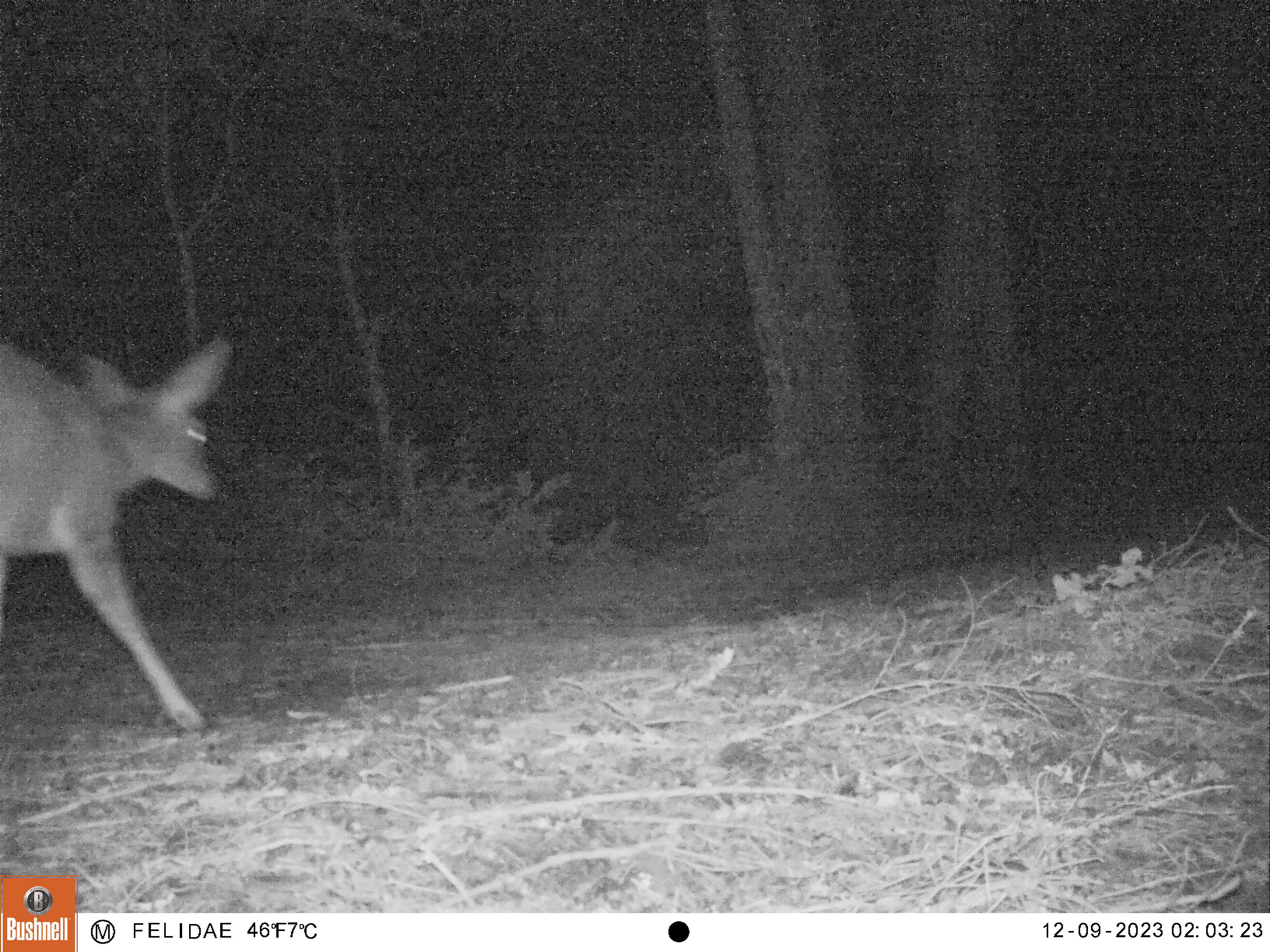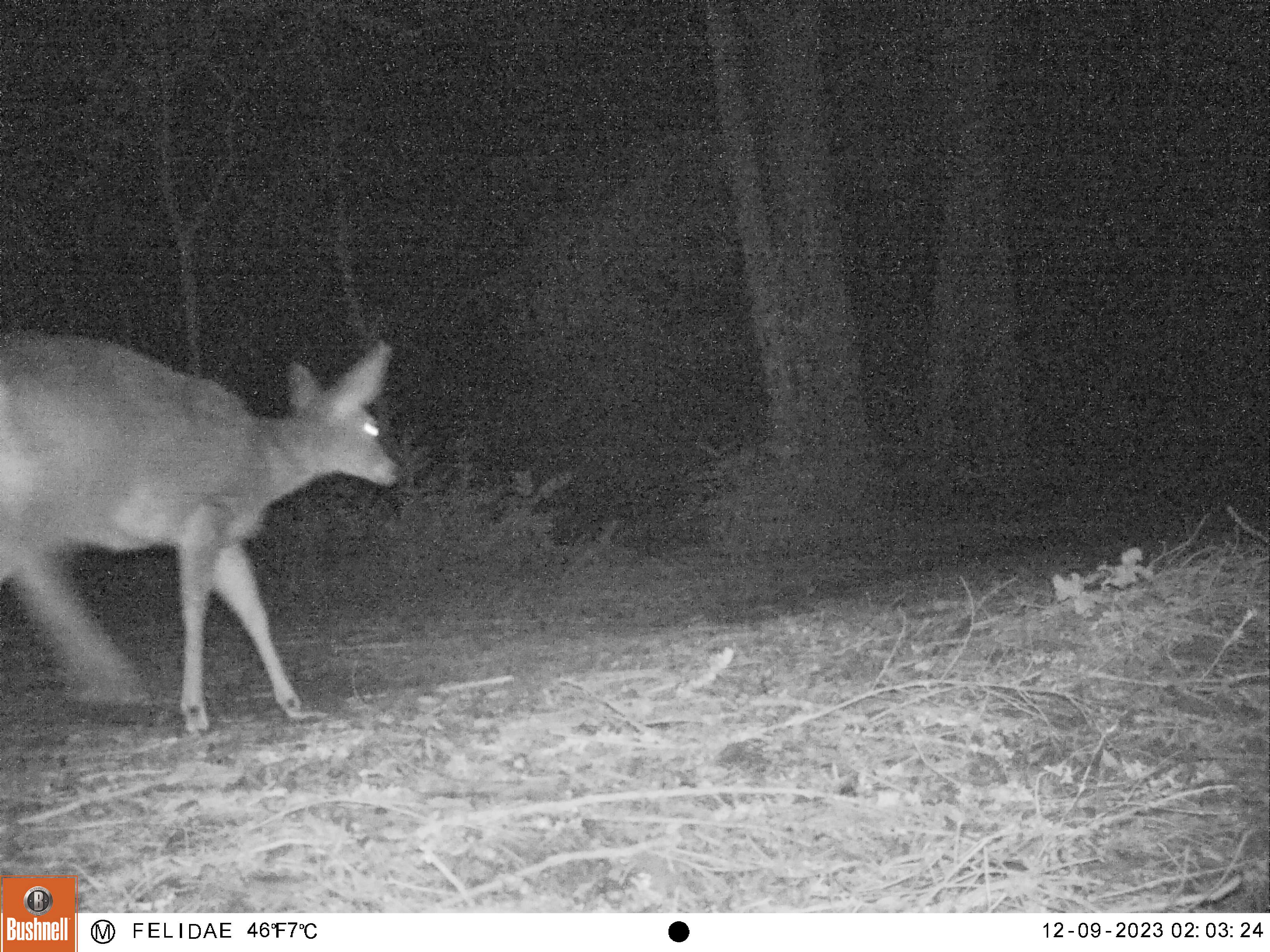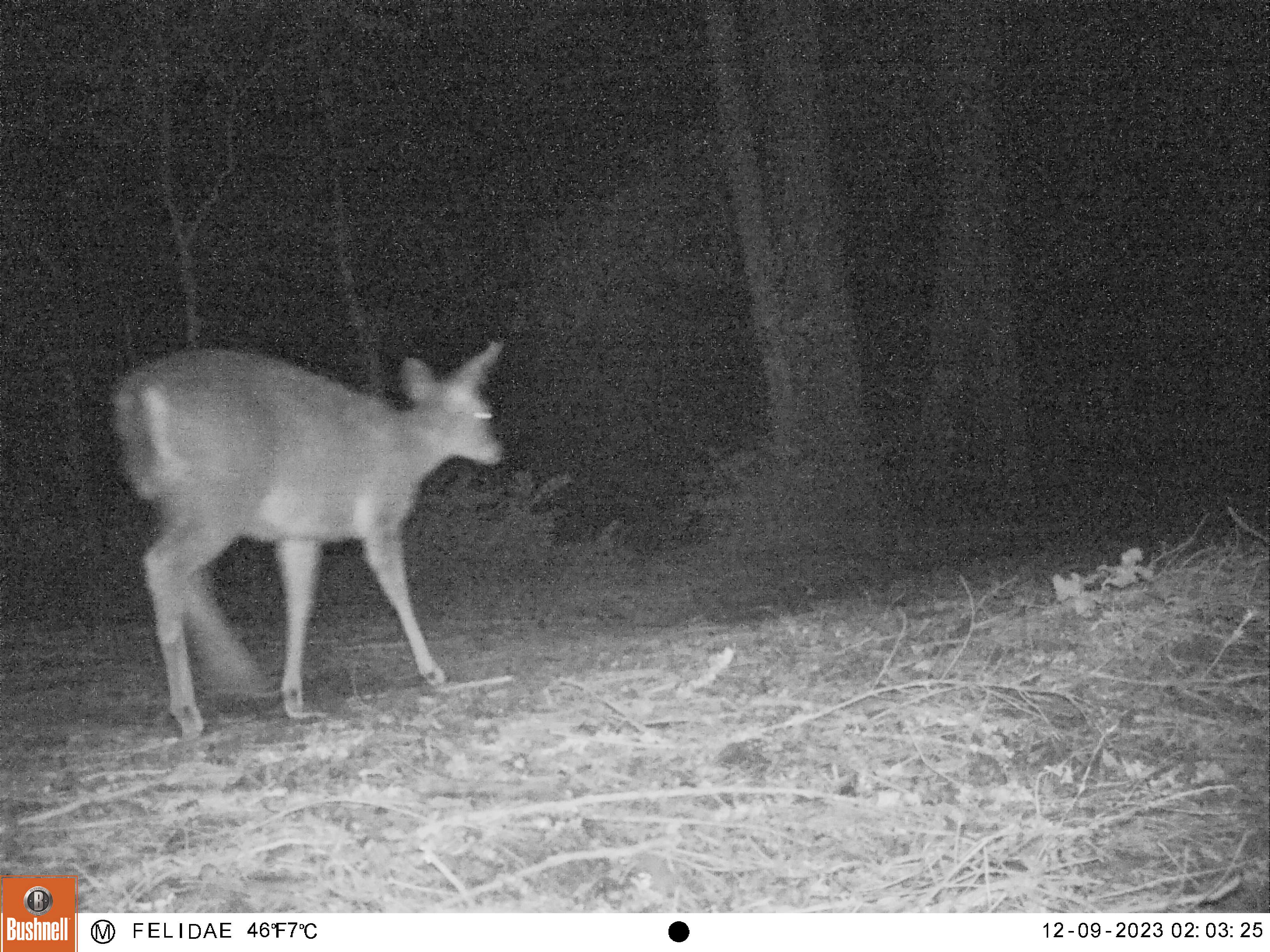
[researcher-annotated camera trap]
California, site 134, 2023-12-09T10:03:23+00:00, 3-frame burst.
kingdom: Animalia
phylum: Chordata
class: Mammalia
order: Artiodactyla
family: Cervidae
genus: Odocoileus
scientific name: Odocoileus hemionus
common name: mule deer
Mule deer (Odocoileus hemionus).